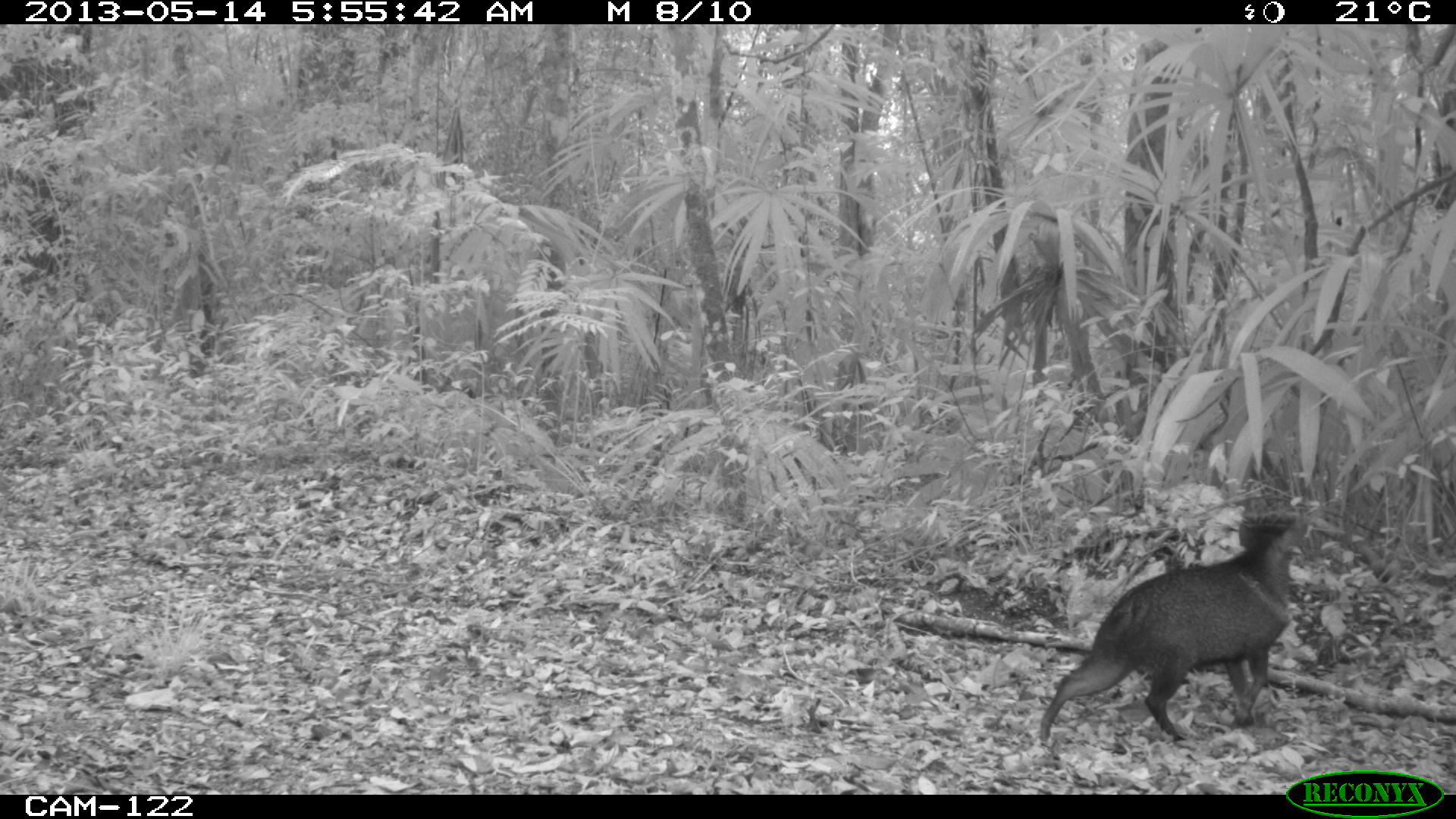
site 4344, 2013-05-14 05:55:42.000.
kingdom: Animalia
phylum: Chordata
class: Mammalia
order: Artiodactyla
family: Tayassuidae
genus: Pecari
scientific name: Pecari tajacu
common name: collared peccary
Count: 2.